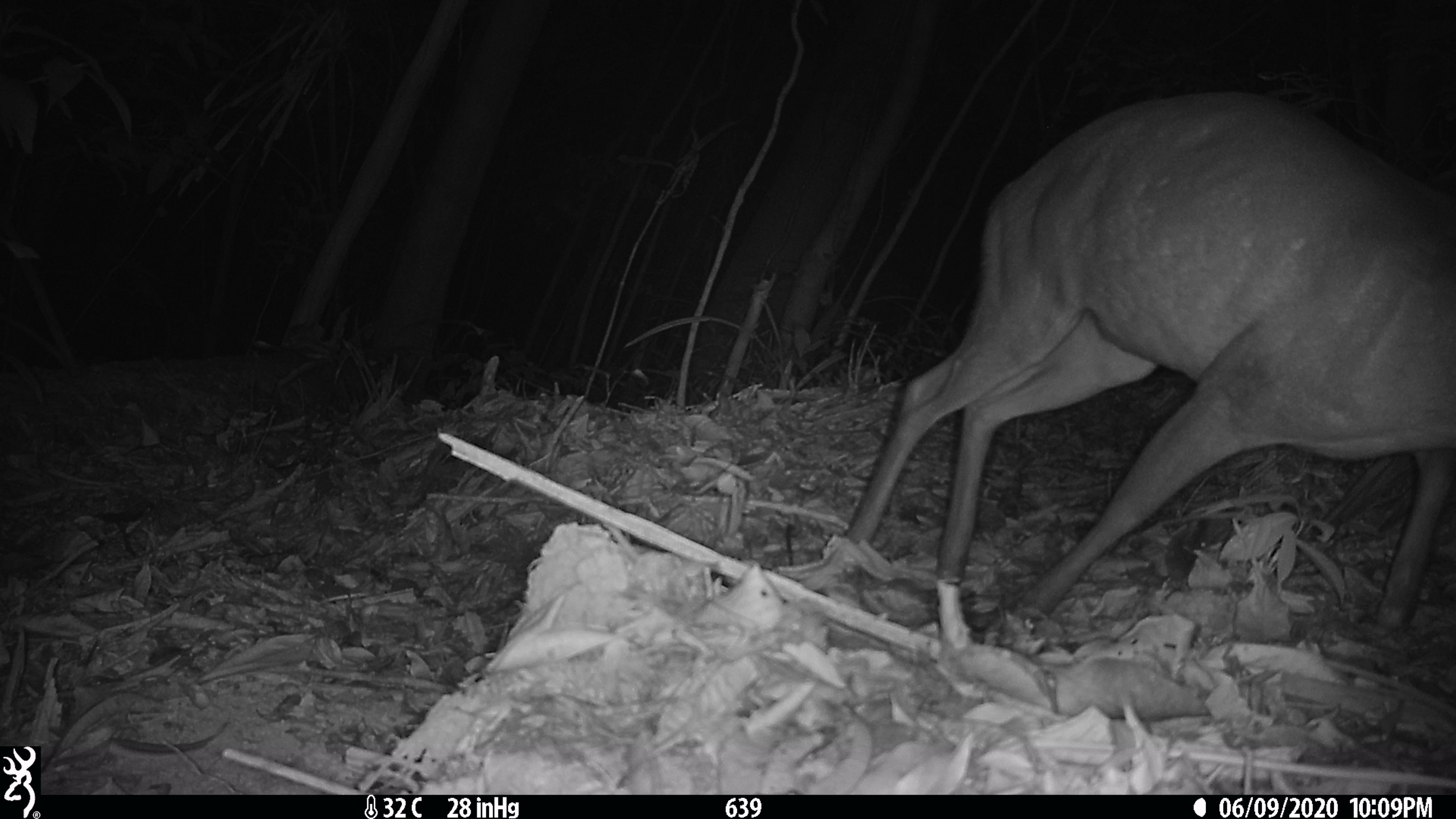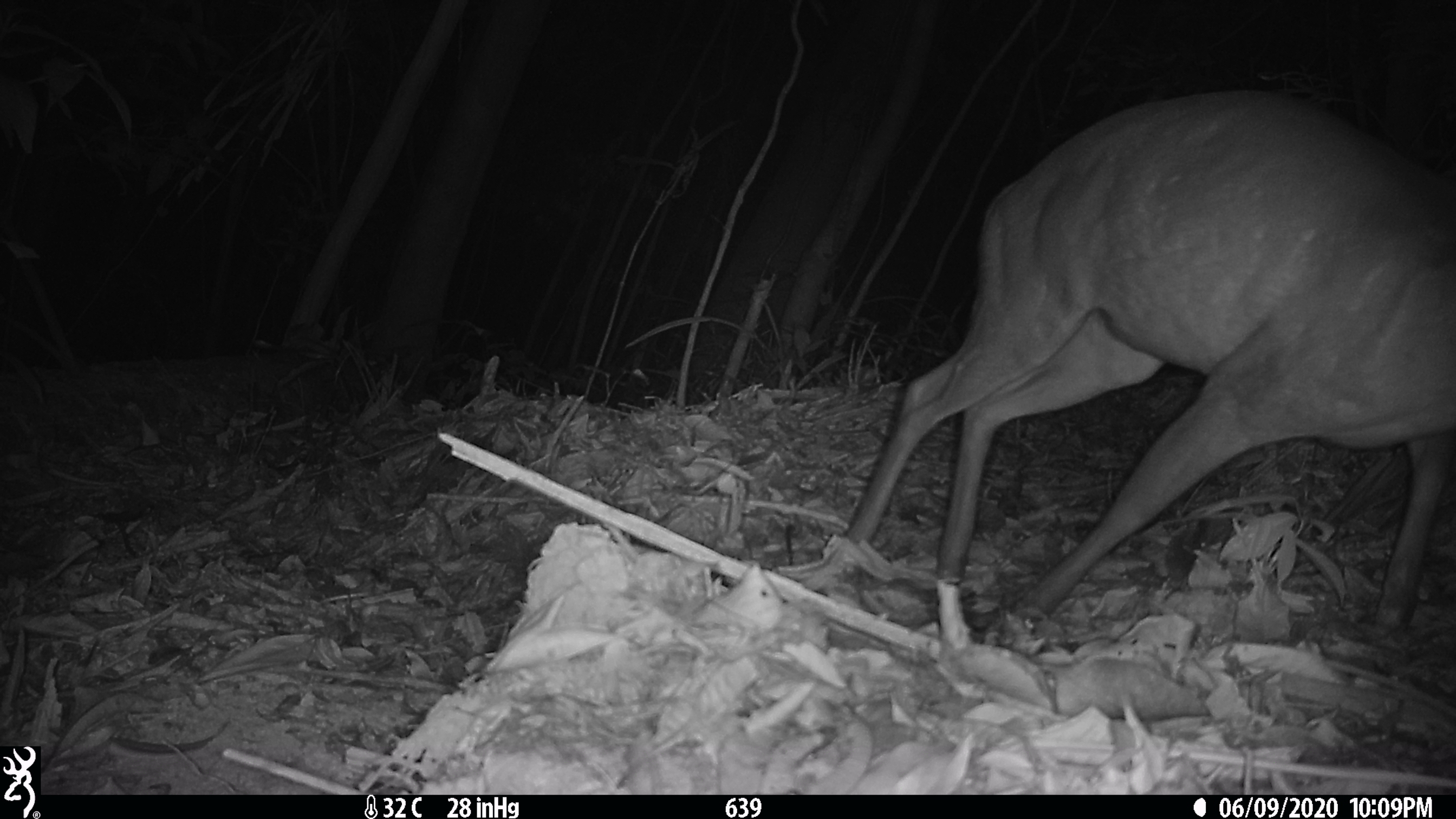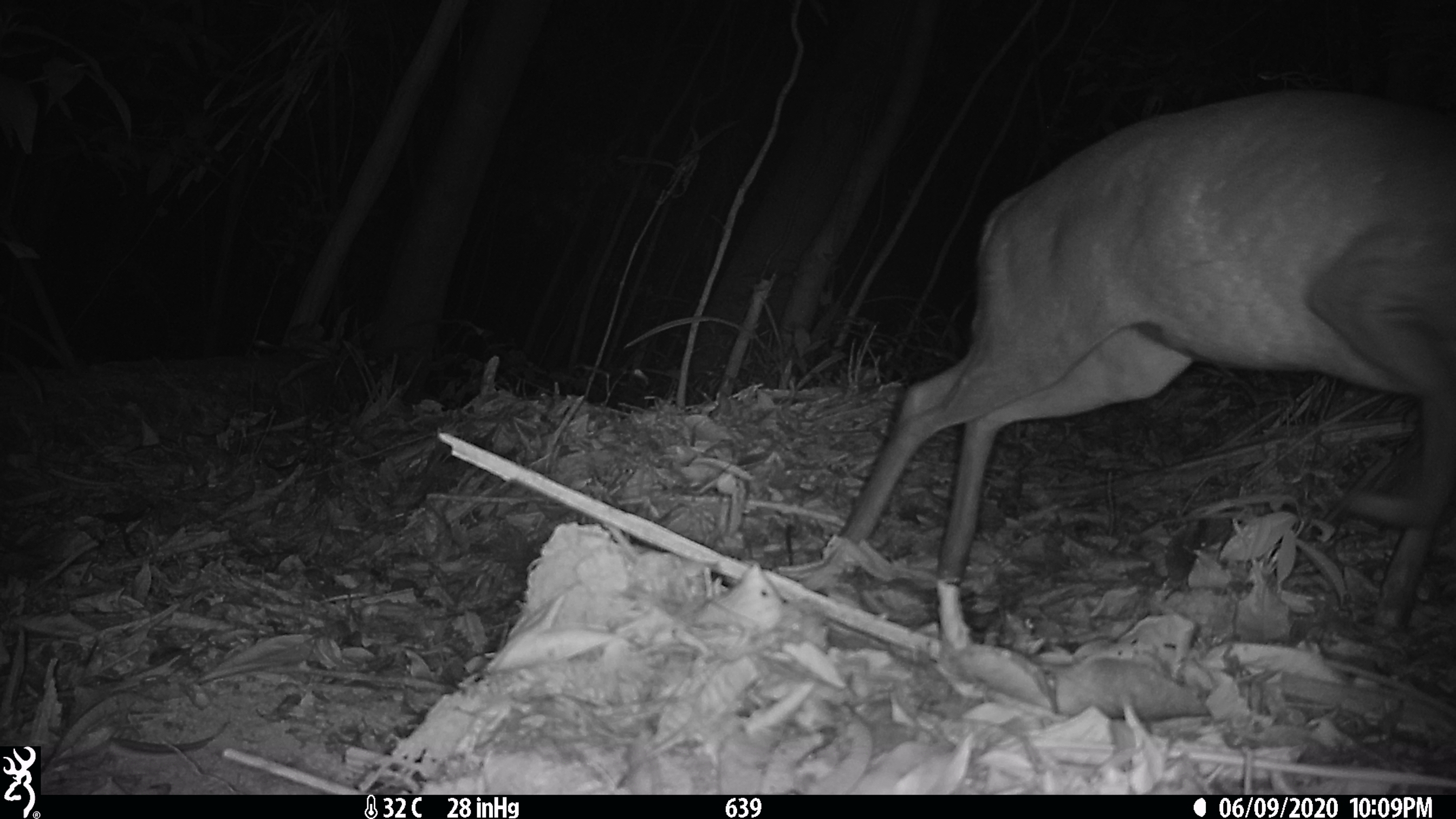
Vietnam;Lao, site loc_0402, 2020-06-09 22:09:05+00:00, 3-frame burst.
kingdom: Animalia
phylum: Chordata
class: Mammalia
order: Artiodactyla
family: Cervidae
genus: Muntiacus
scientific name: Muntiacus rooseveltorum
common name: roosevelt's muntjac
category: roosevelts muntjac group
Roosevelts muntjac group (roosevelt's muntjac) (Muntiacus rooseveltorum). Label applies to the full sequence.